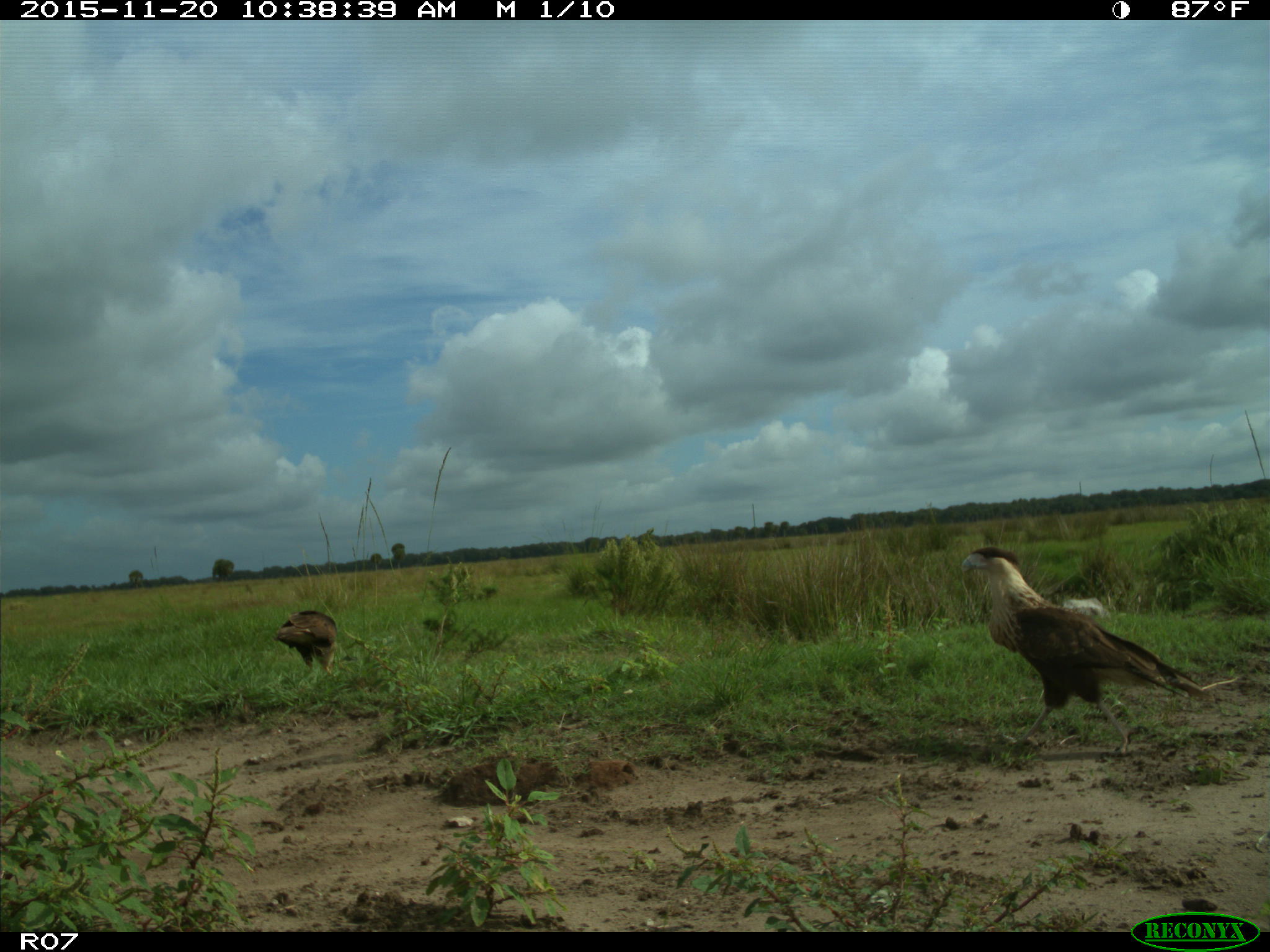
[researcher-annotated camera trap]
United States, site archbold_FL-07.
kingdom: Animalia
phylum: Chordata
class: Aves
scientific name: Aves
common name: birds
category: unidentified bird